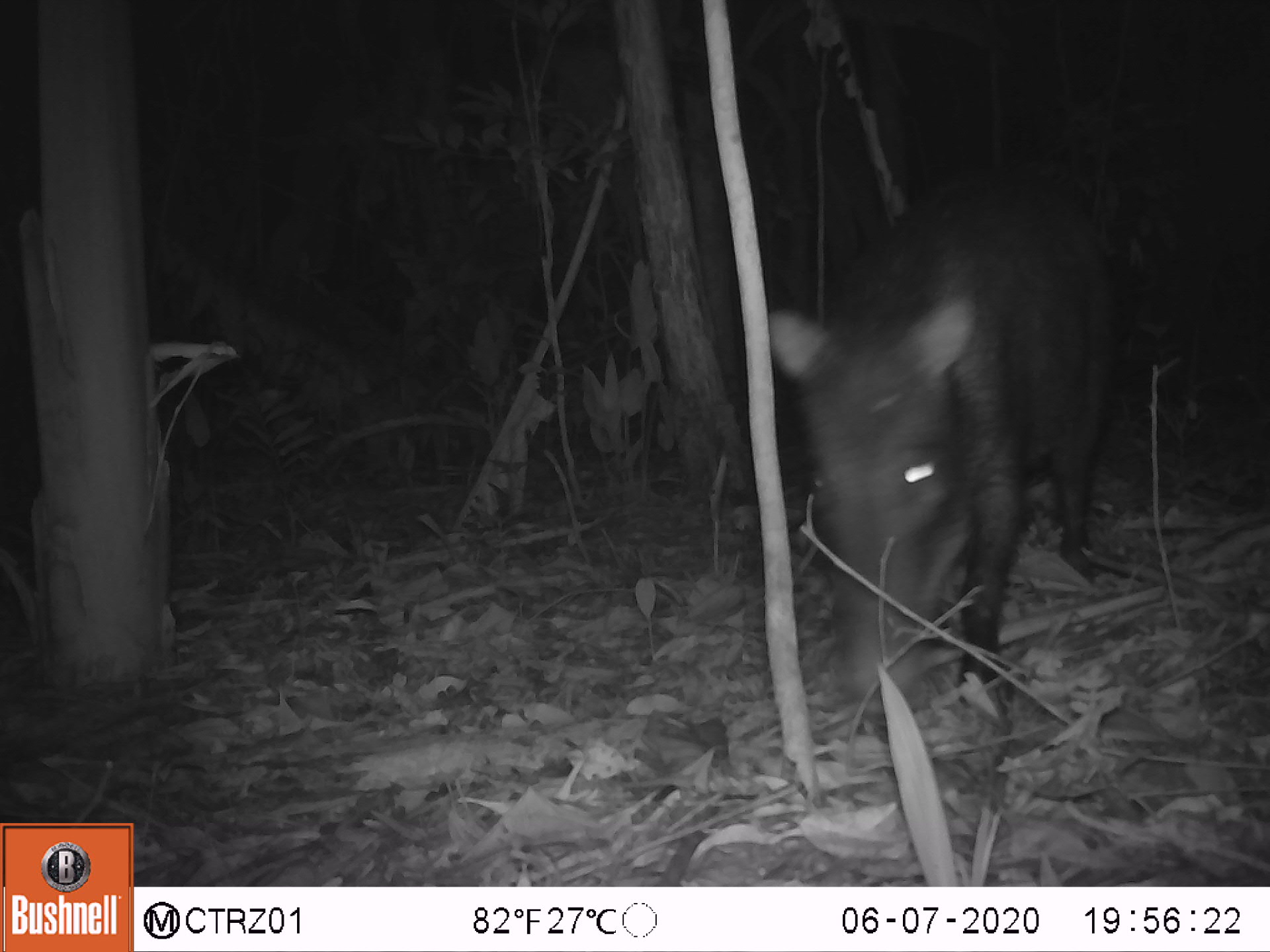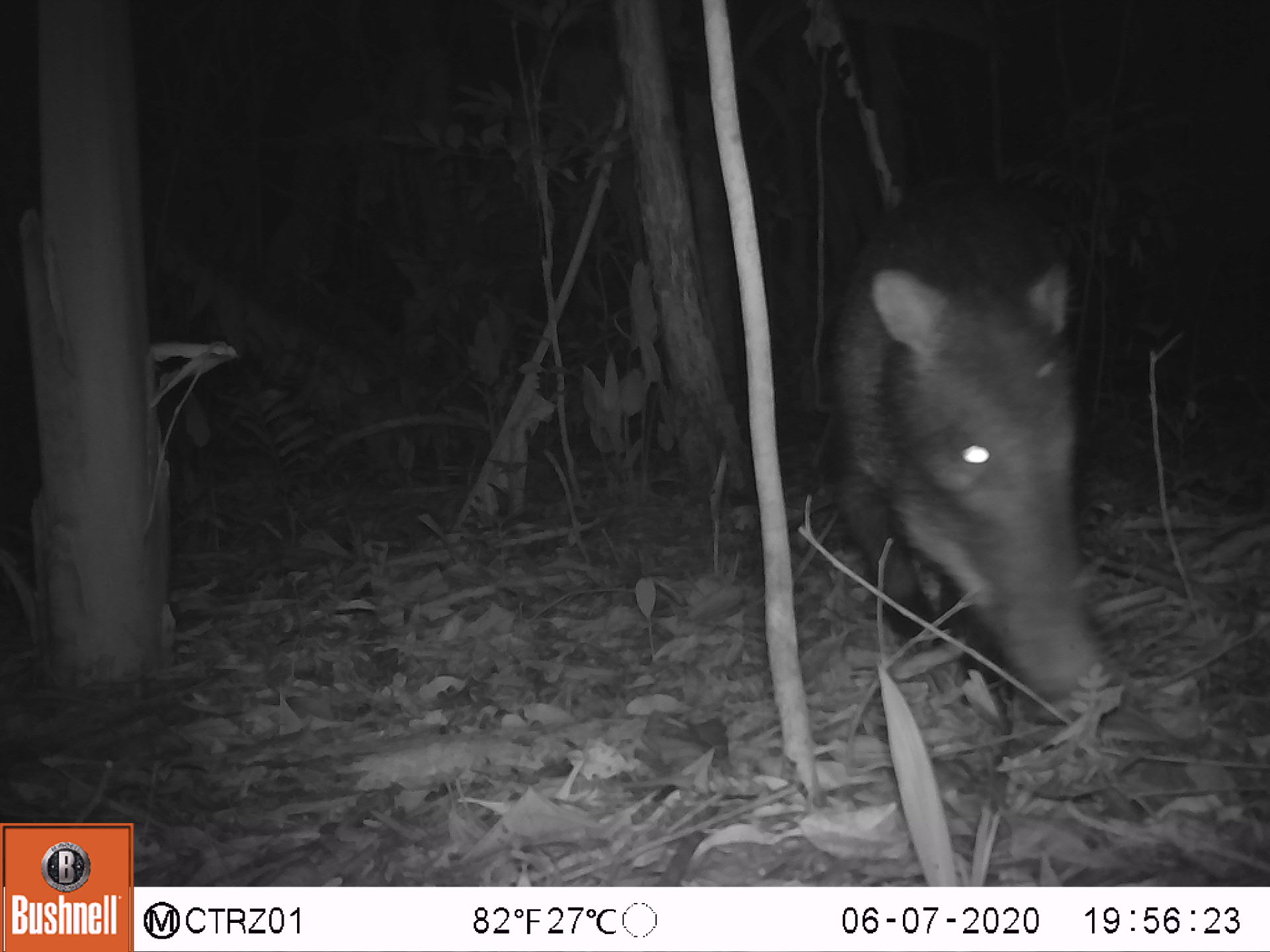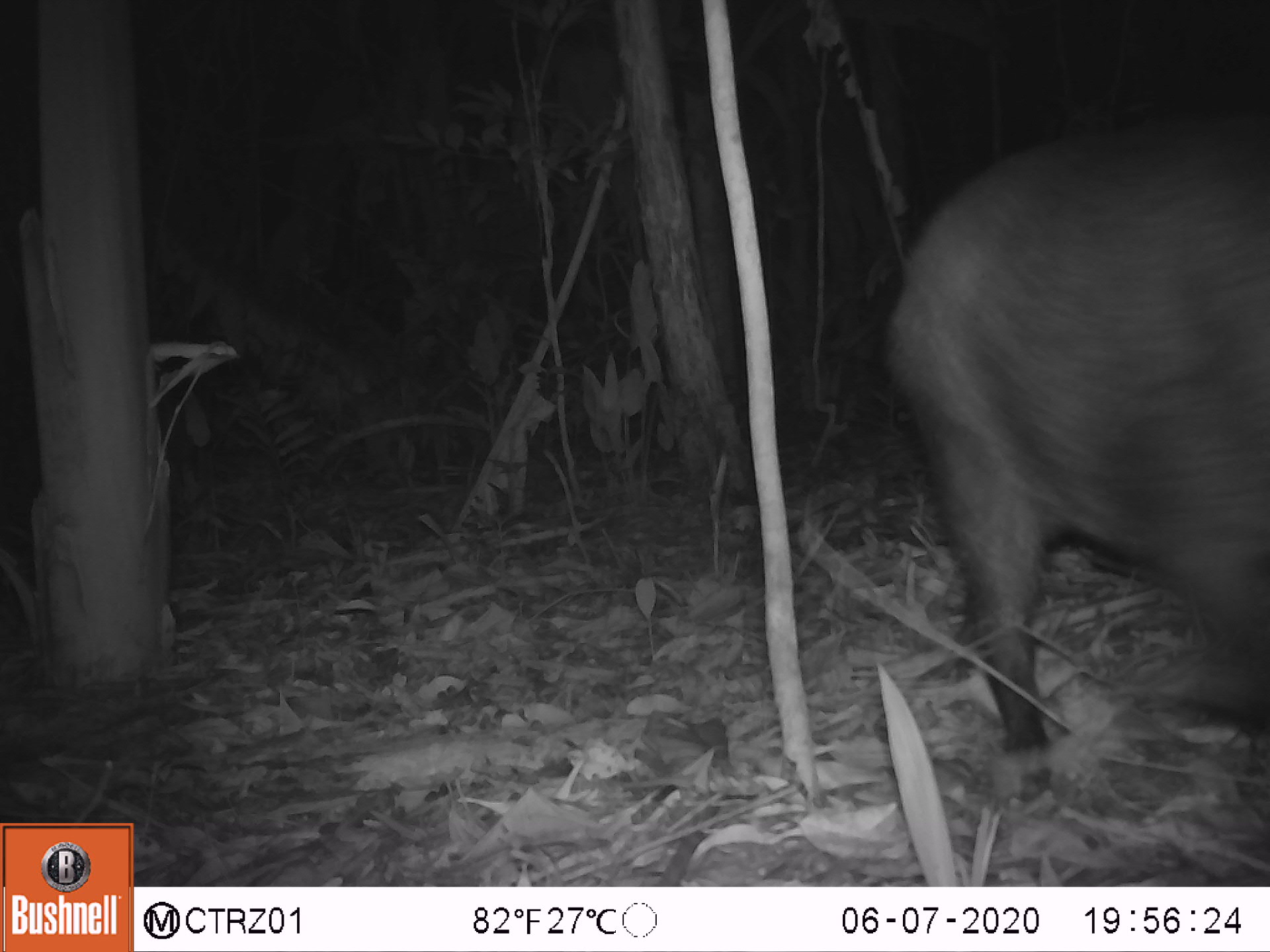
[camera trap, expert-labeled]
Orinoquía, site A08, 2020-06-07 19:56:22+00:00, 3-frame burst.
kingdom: Animalia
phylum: Chordata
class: Mammalia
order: Artiodactyla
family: Tayassuidae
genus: Tayassu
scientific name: Tayassu pecari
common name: white-lipped peccary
White-lipped peccary (Tayassu pecari).